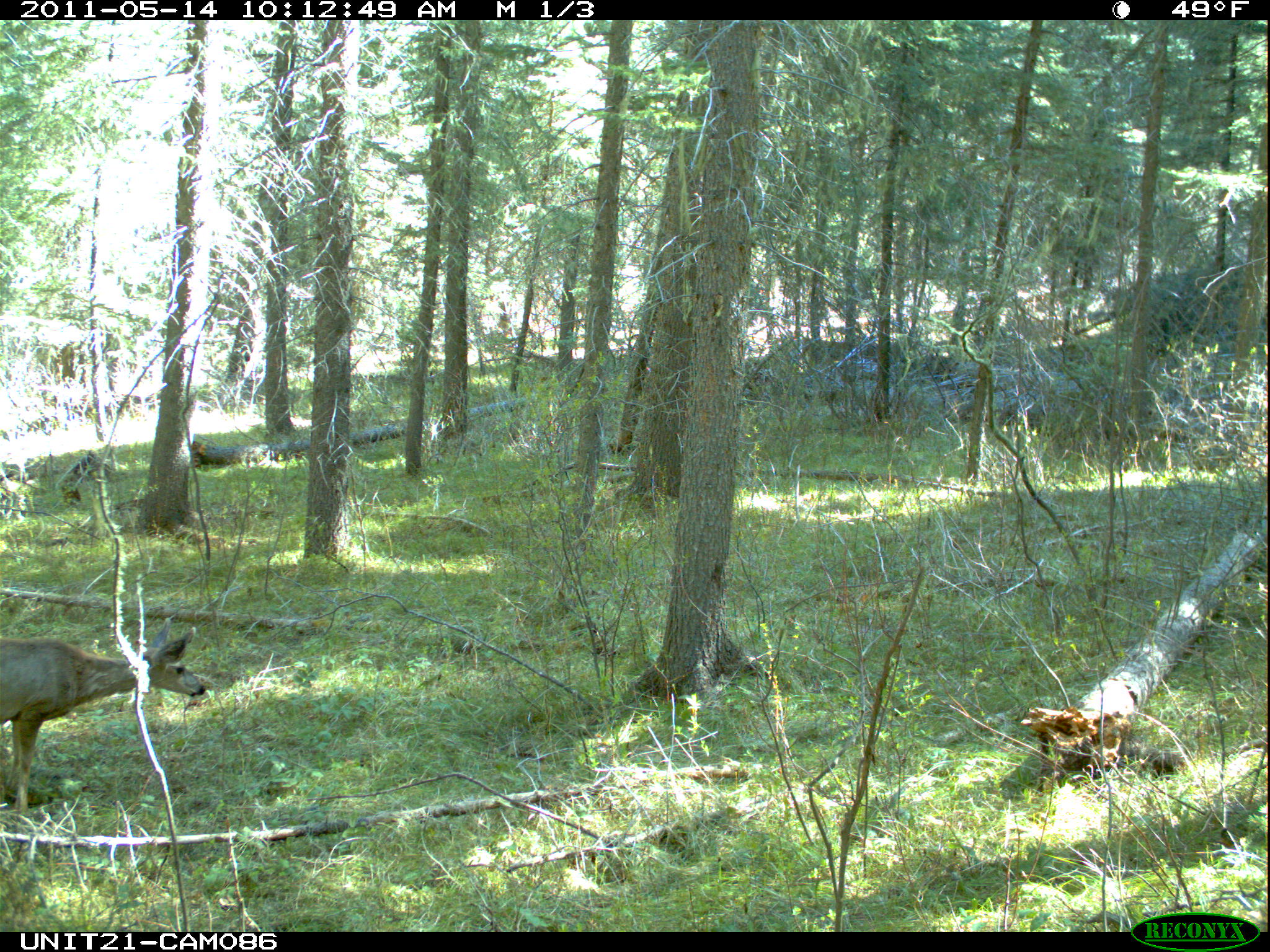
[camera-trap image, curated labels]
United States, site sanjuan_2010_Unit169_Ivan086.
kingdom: Animalia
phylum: Chordata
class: Mammalia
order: Artiodactyla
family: Cervidae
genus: Odocoileus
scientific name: Odocoileus hemionus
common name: mule deer